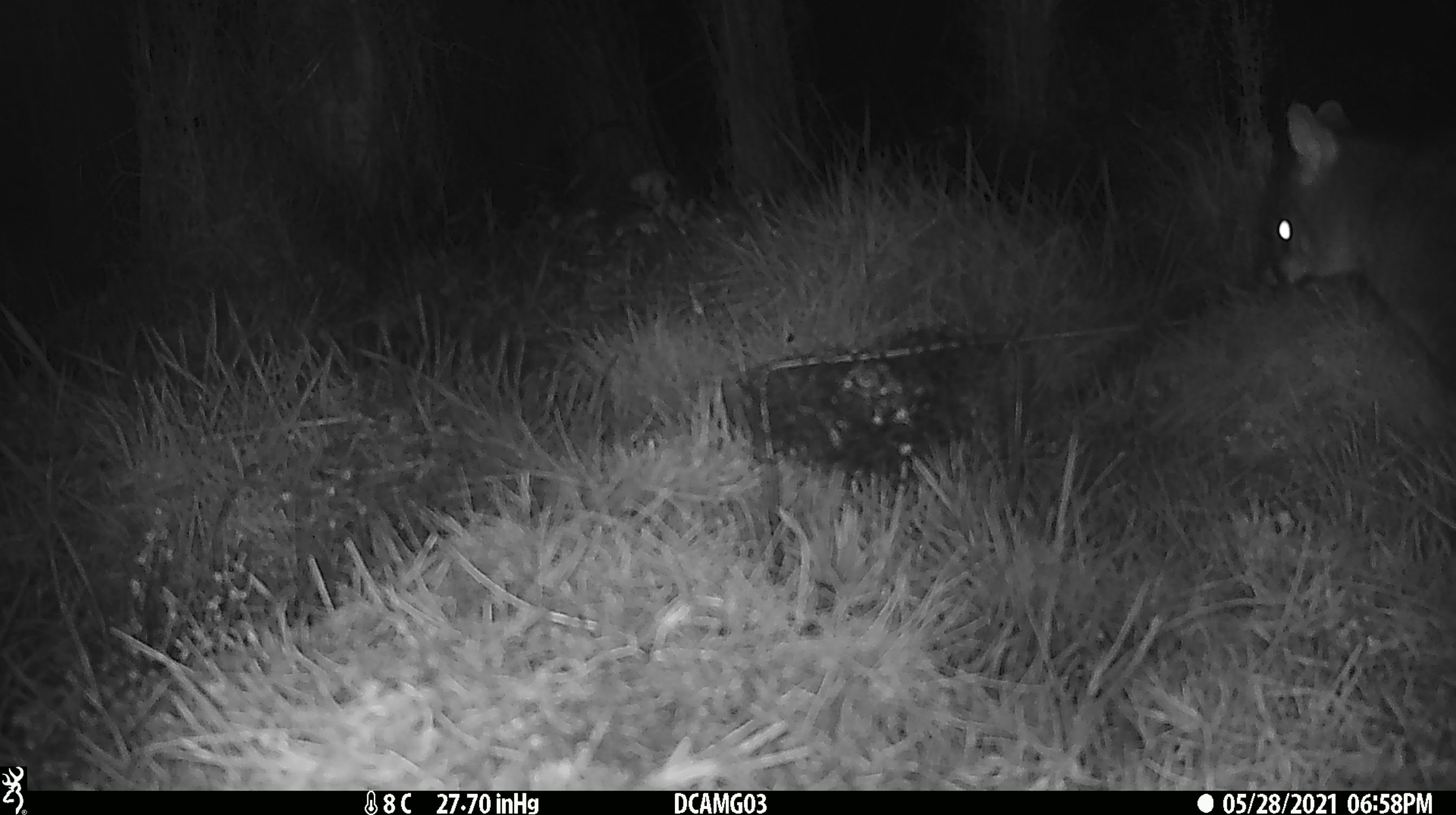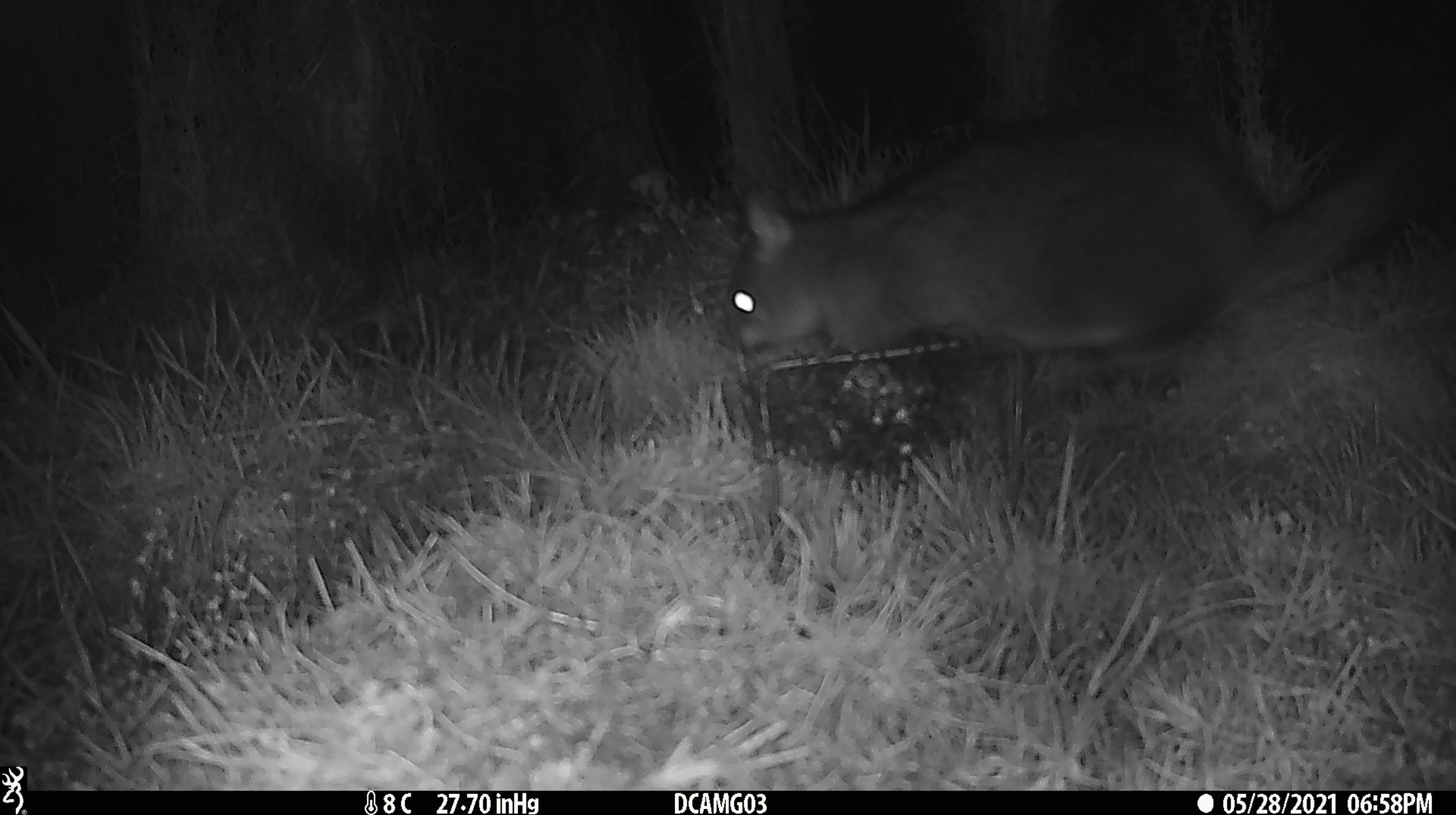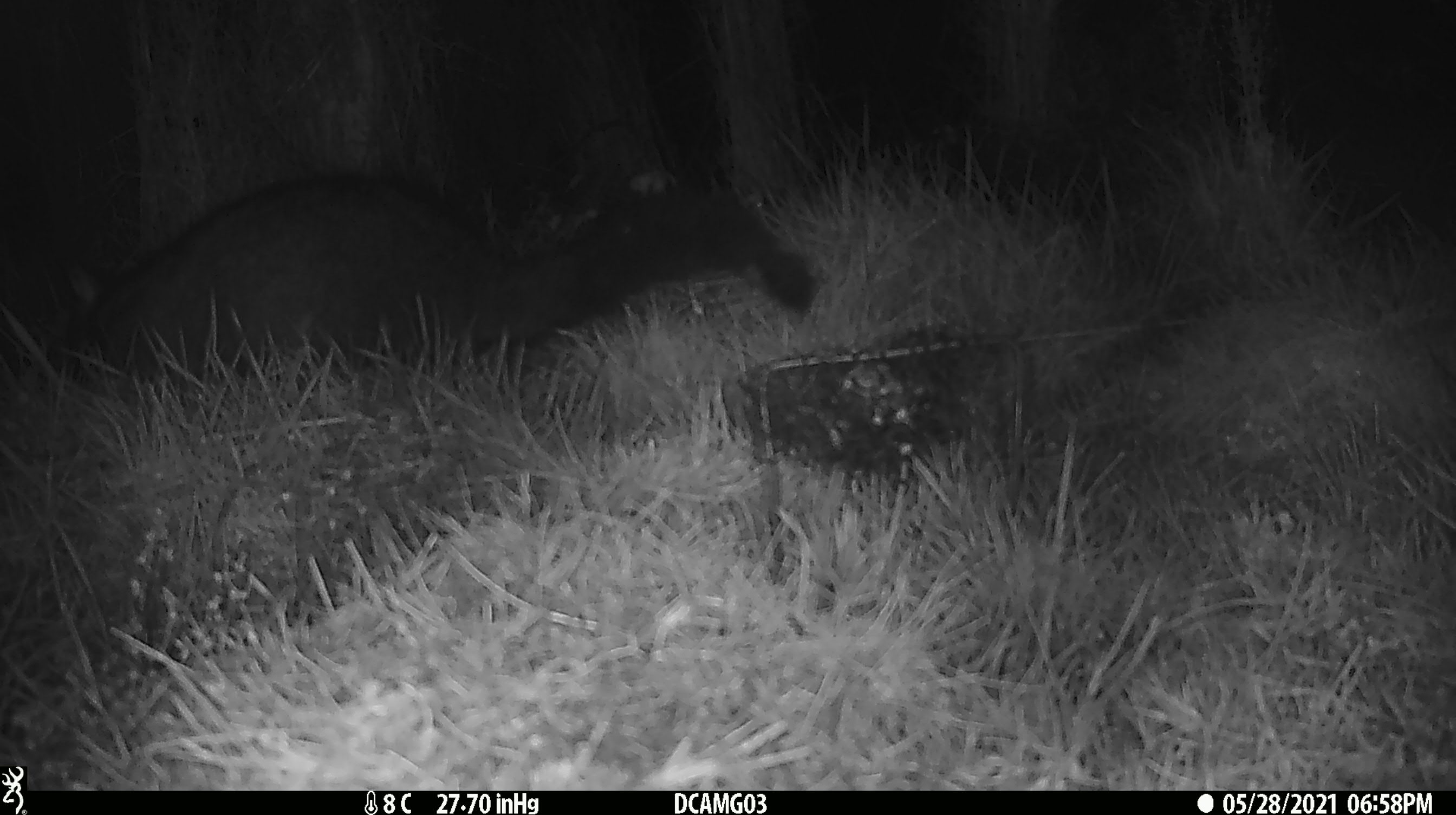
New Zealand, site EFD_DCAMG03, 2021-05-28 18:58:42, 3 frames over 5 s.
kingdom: Animalia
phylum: Chordata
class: Mammalia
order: Diprotodontia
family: Phalangeridae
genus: Trichosurus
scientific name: Trichosurus vulpecula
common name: common brushtail possum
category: possum